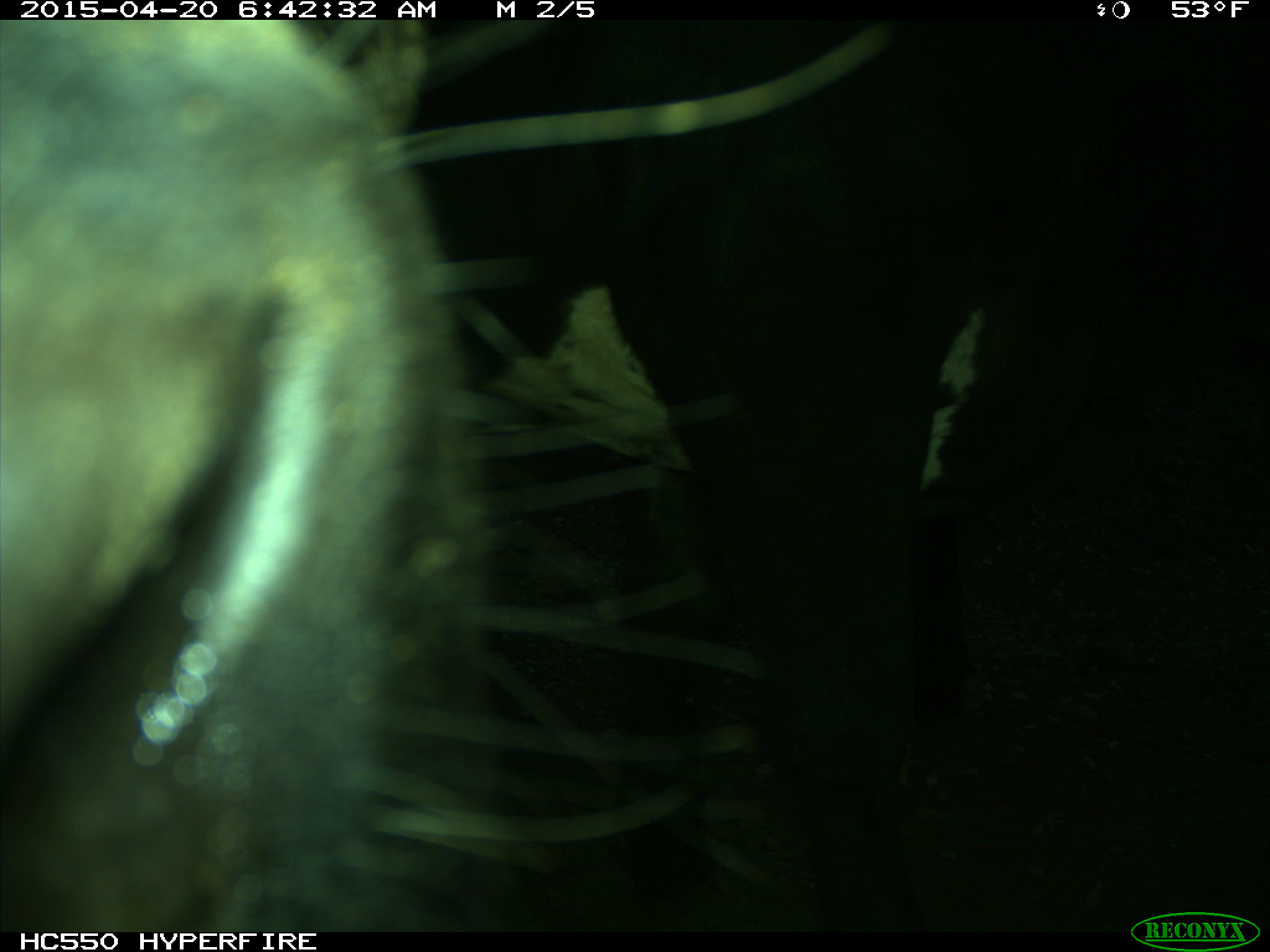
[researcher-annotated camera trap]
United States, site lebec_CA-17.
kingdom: Animalia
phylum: Chordata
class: Mammalia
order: Artiodactyla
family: Bovidae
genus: Bos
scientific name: Bos taurus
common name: domestic cow